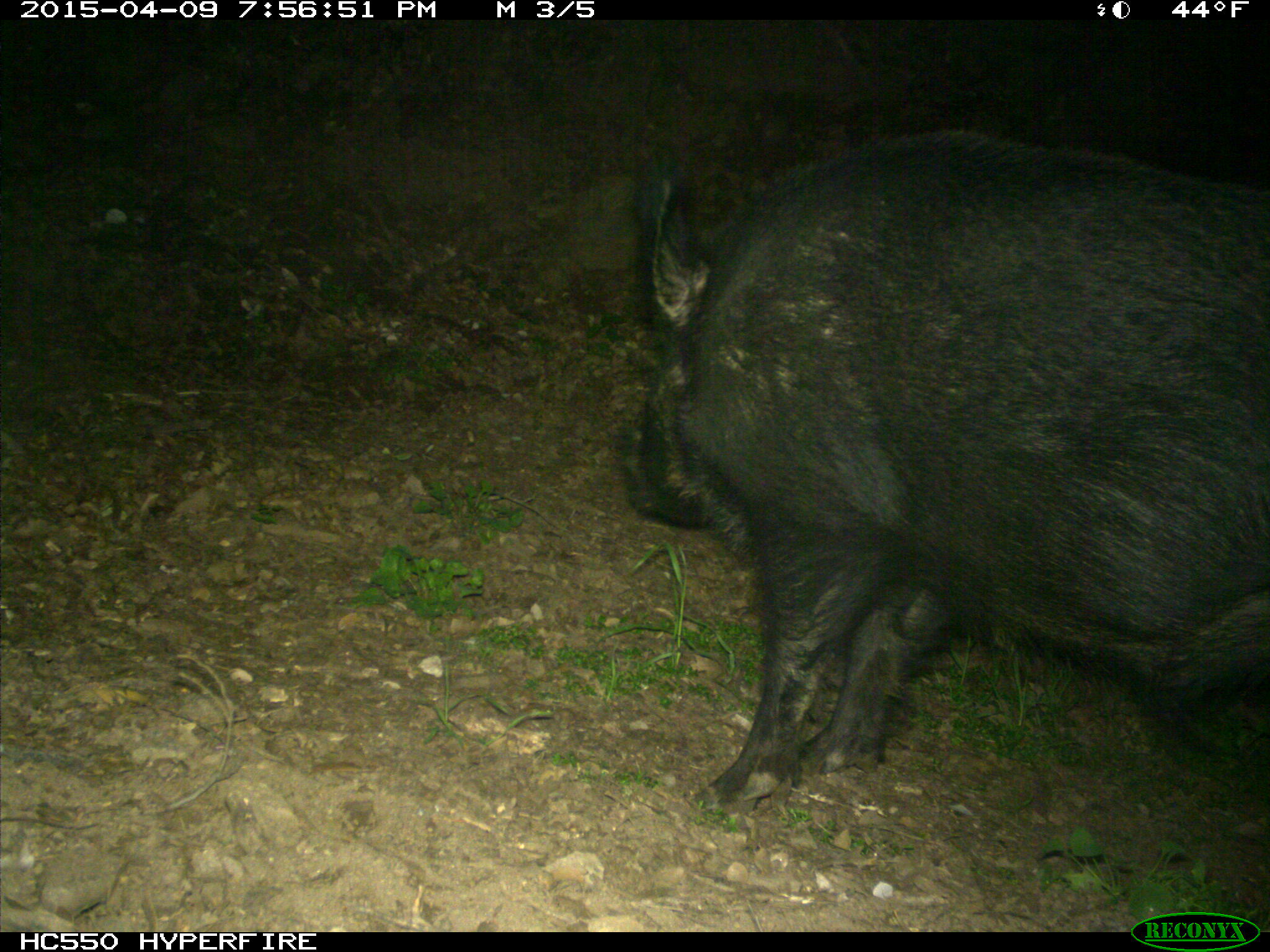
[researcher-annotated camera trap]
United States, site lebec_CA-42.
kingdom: Animalia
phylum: Chordata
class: Mammalia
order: Artiodactyla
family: Suidae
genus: Sus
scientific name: Sus scrofa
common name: wild boar